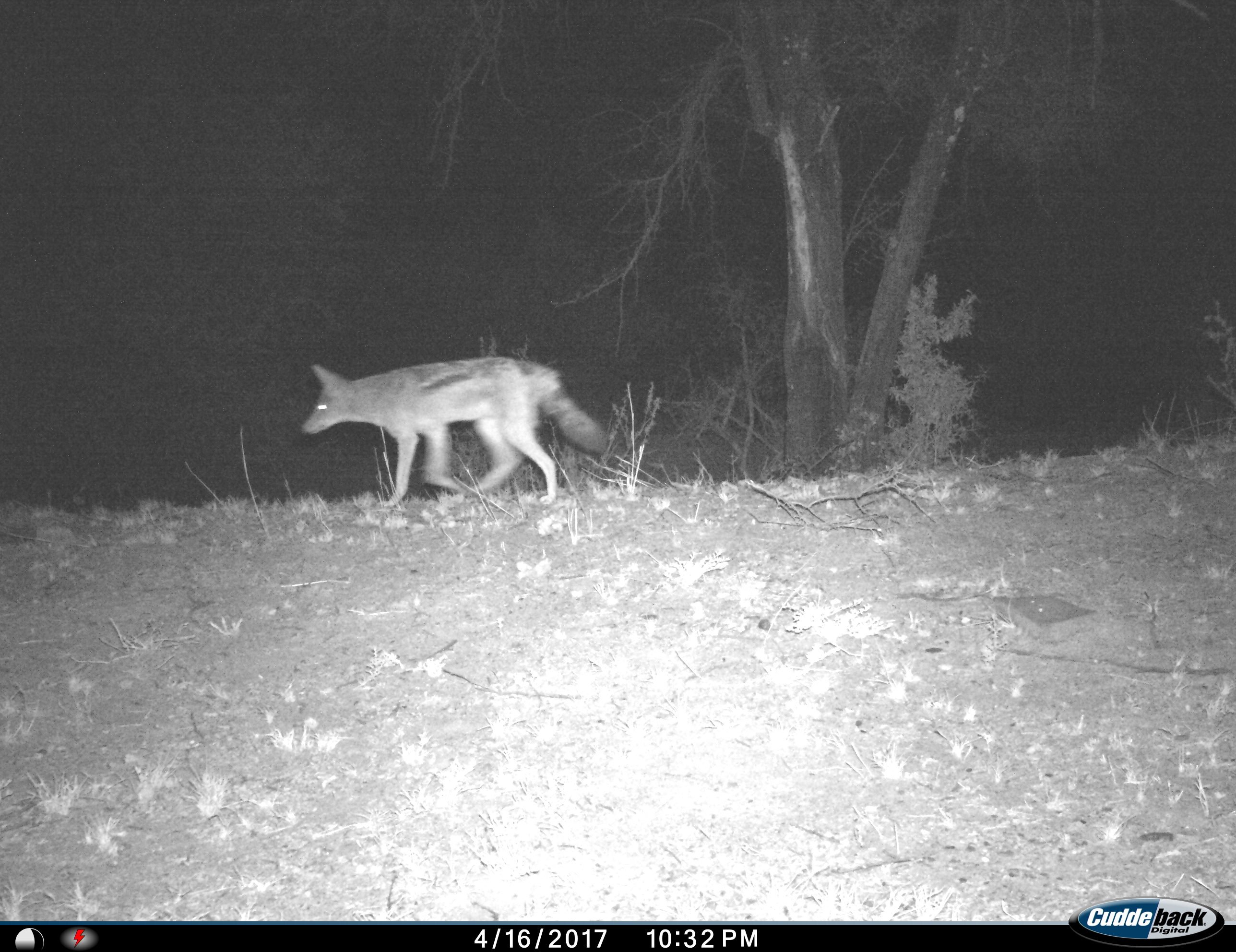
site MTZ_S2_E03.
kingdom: Animalia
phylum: Chordata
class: Mammalia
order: Carnivora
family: Canidae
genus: Lupulella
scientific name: Lupulella mesomelas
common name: black-backed jackal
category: jackalblackbacked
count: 1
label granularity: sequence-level